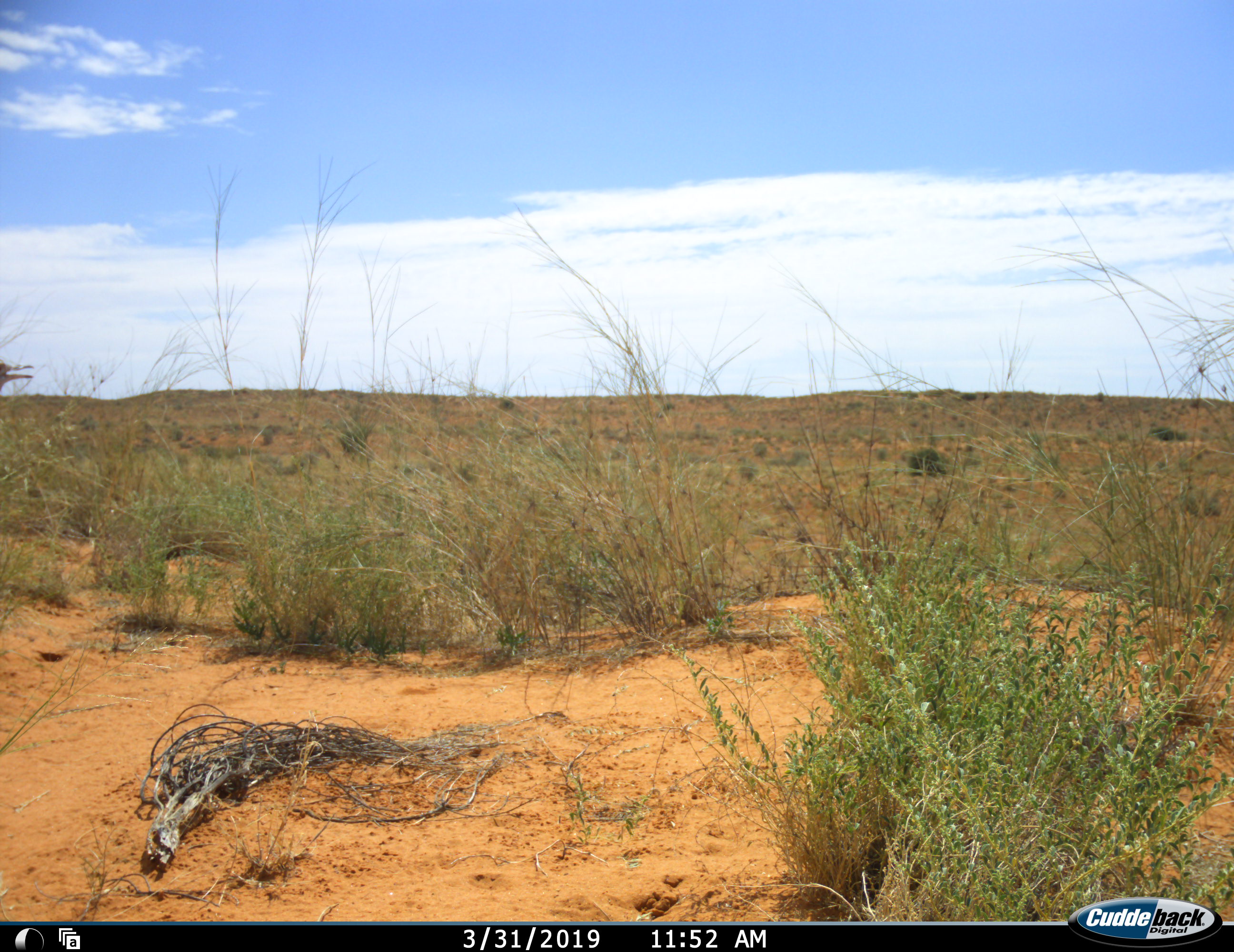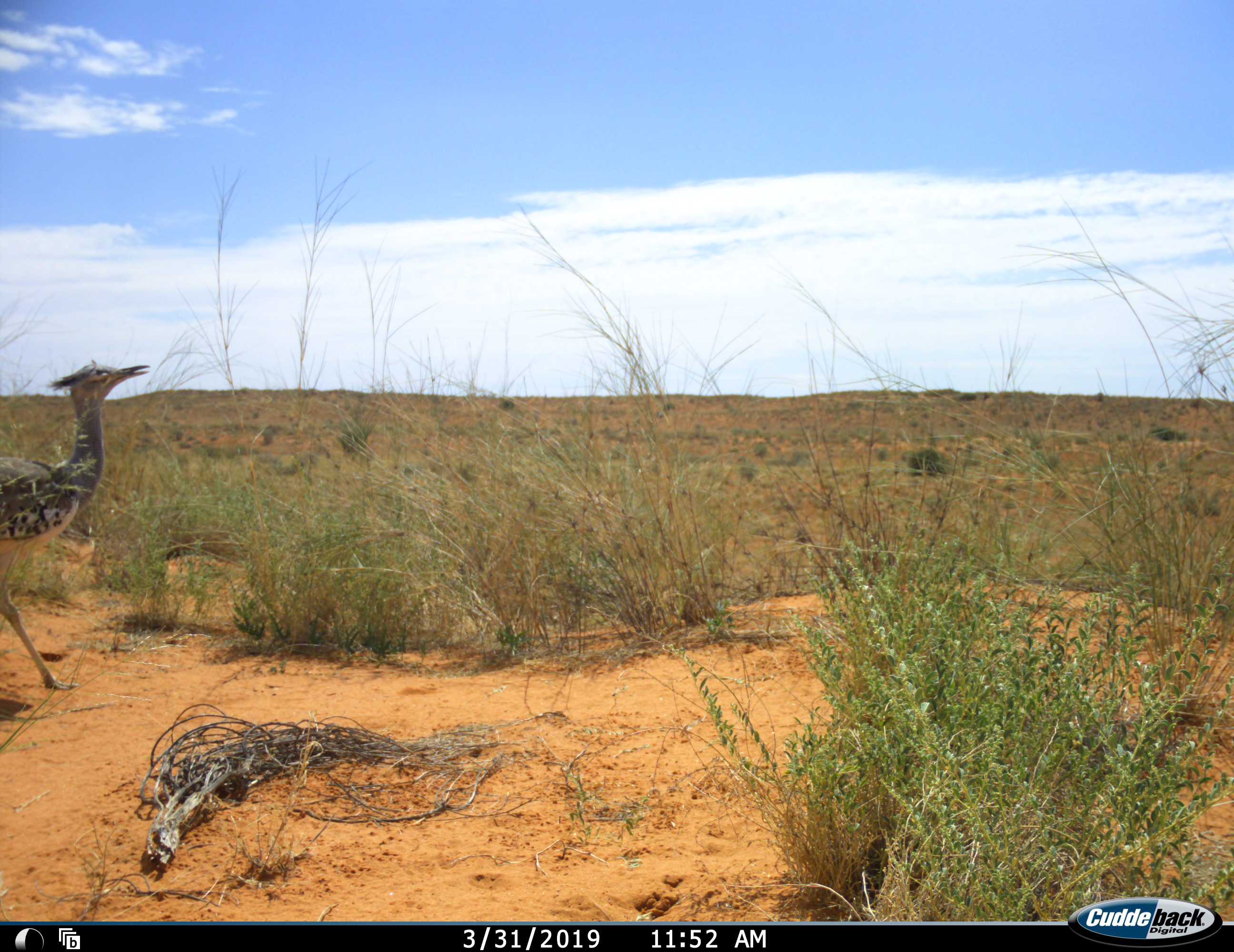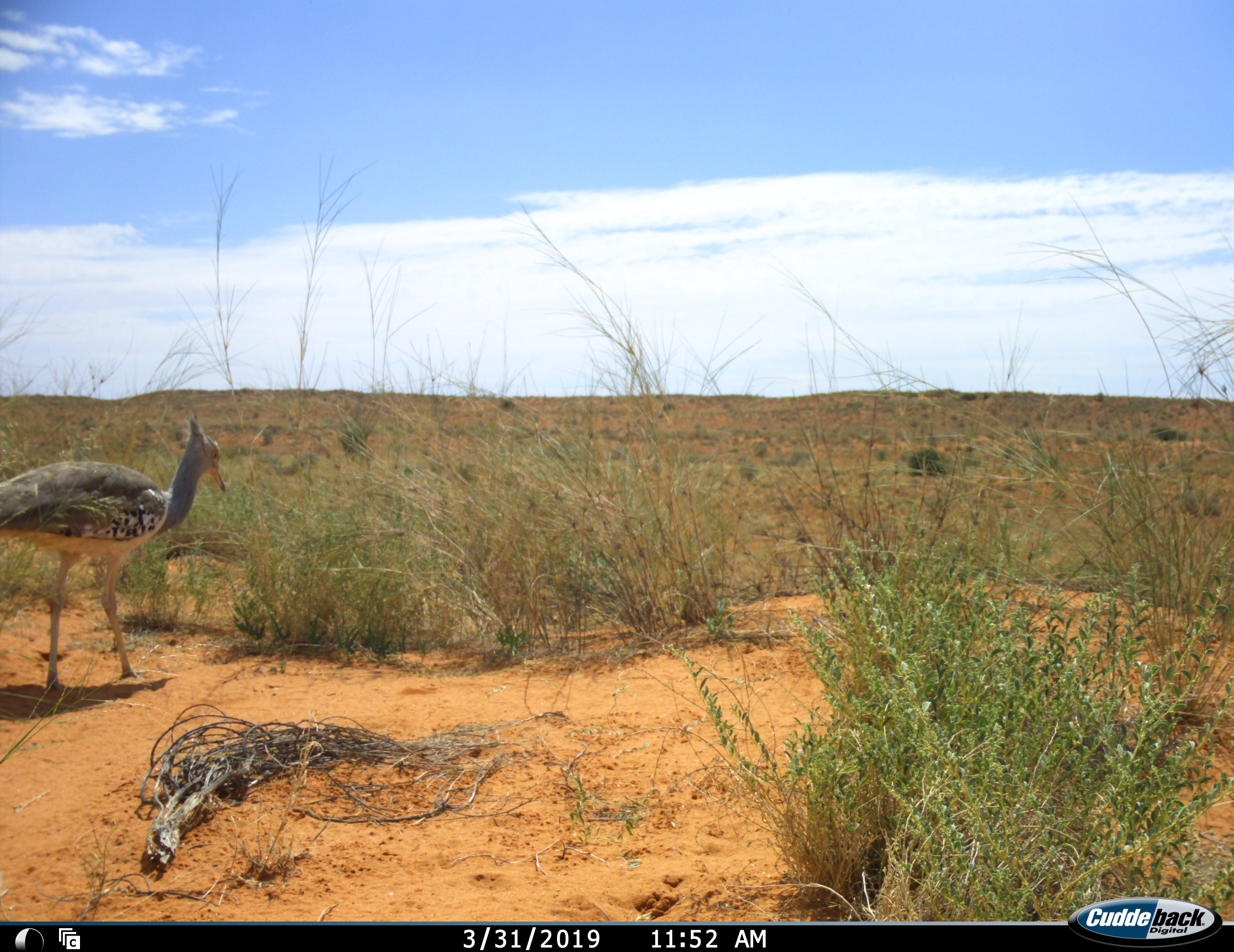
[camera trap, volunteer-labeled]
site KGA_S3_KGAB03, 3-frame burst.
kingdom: Animalia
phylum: Chordata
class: Aves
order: Otidiformes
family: Otididae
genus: Ardeotis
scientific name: Ardeotis kori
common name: kori bustard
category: bustardkori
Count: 1.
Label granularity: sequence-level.